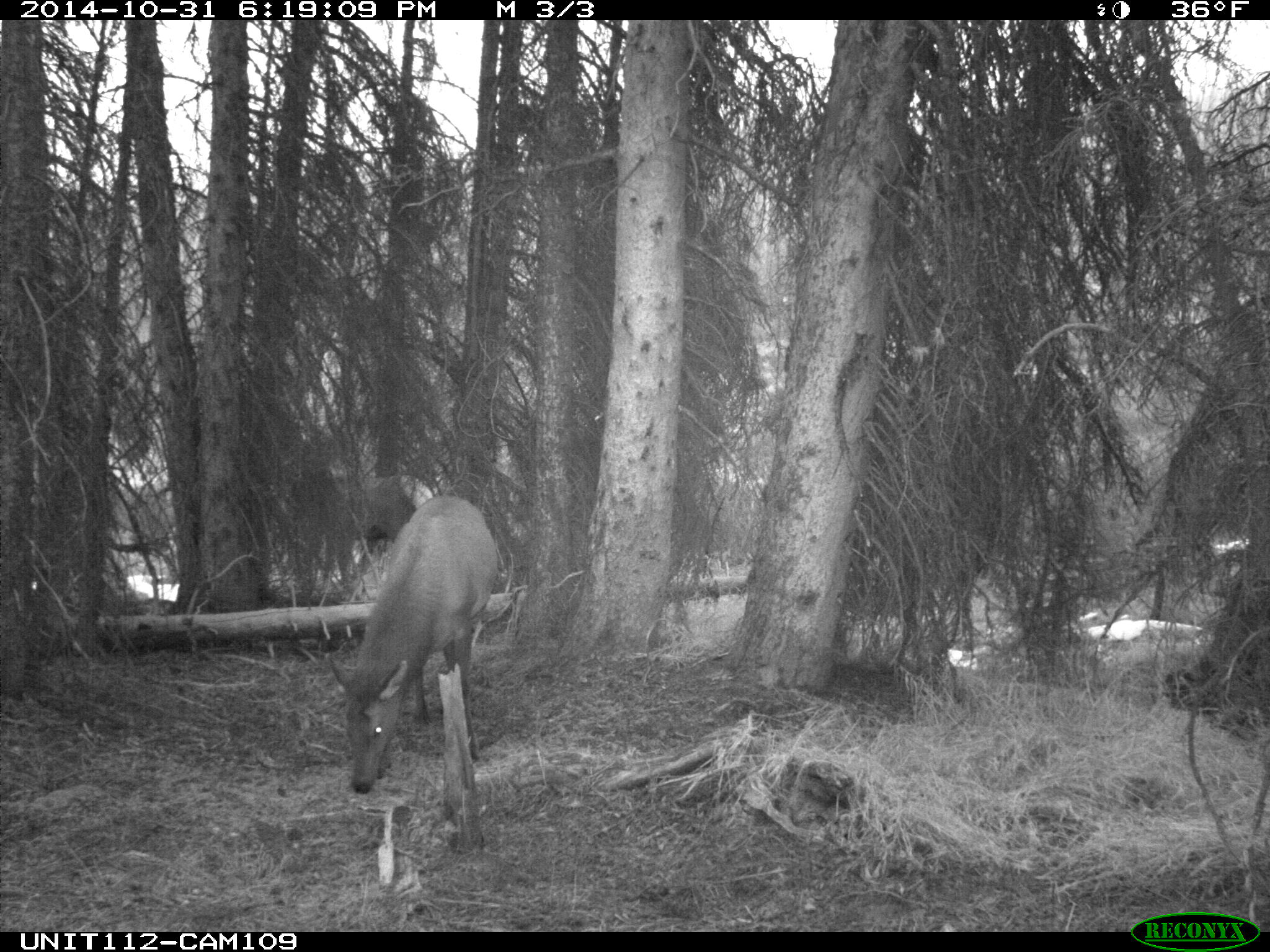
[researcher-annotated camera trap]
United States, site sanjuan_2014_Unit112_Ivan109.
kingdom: Animalia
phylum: Chordata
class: Mammalia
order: Artiodactyla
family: Cervidae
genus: Cervus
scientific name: Cervus elaphus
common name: red deer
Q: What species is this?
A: Cervus elaphus (red deer).